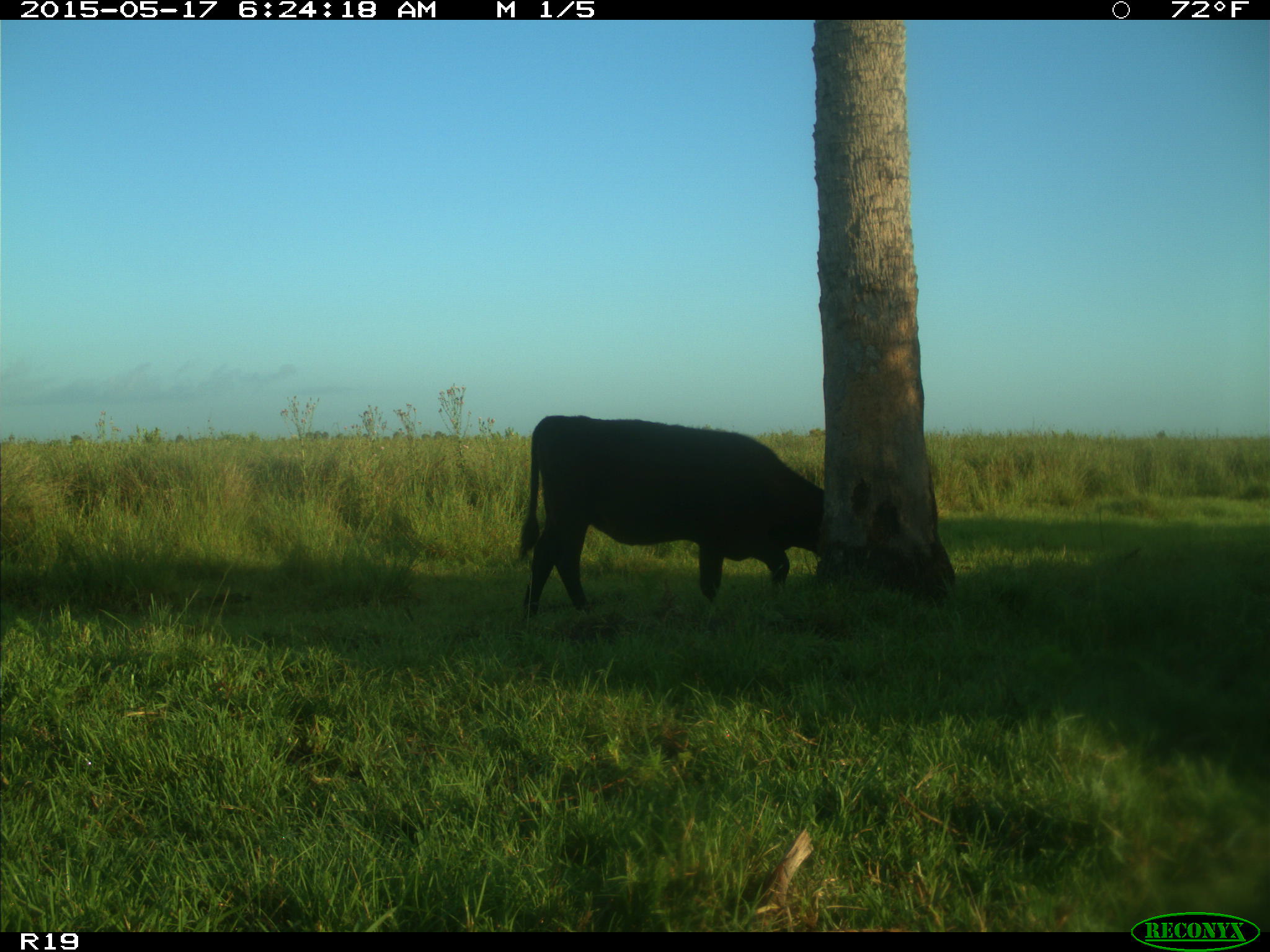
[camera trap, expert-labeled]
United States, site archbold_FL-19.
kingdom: Animalia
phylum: Chordata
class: Mammalia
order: Artiodactyla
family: Bovidae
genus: Bos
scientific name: Bos taurus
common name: domestic cow